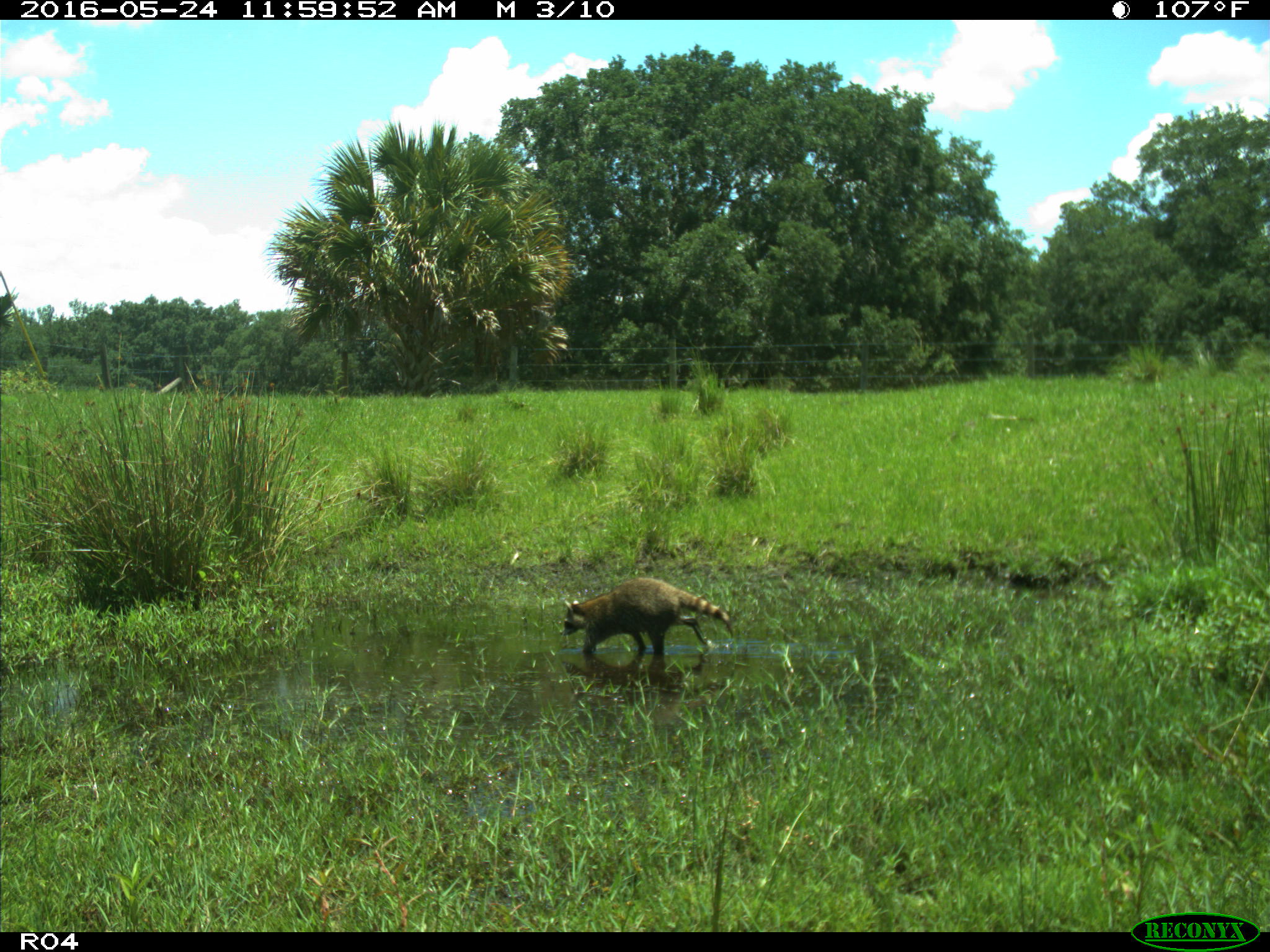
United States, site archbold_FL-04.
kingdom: Animalia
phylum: Chordata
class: Mammalia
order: Carnivora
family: Procyonidae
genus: Procyon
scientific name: Procyon lotor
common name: common raccoon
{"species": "Procyon lotor (common raccoon)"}